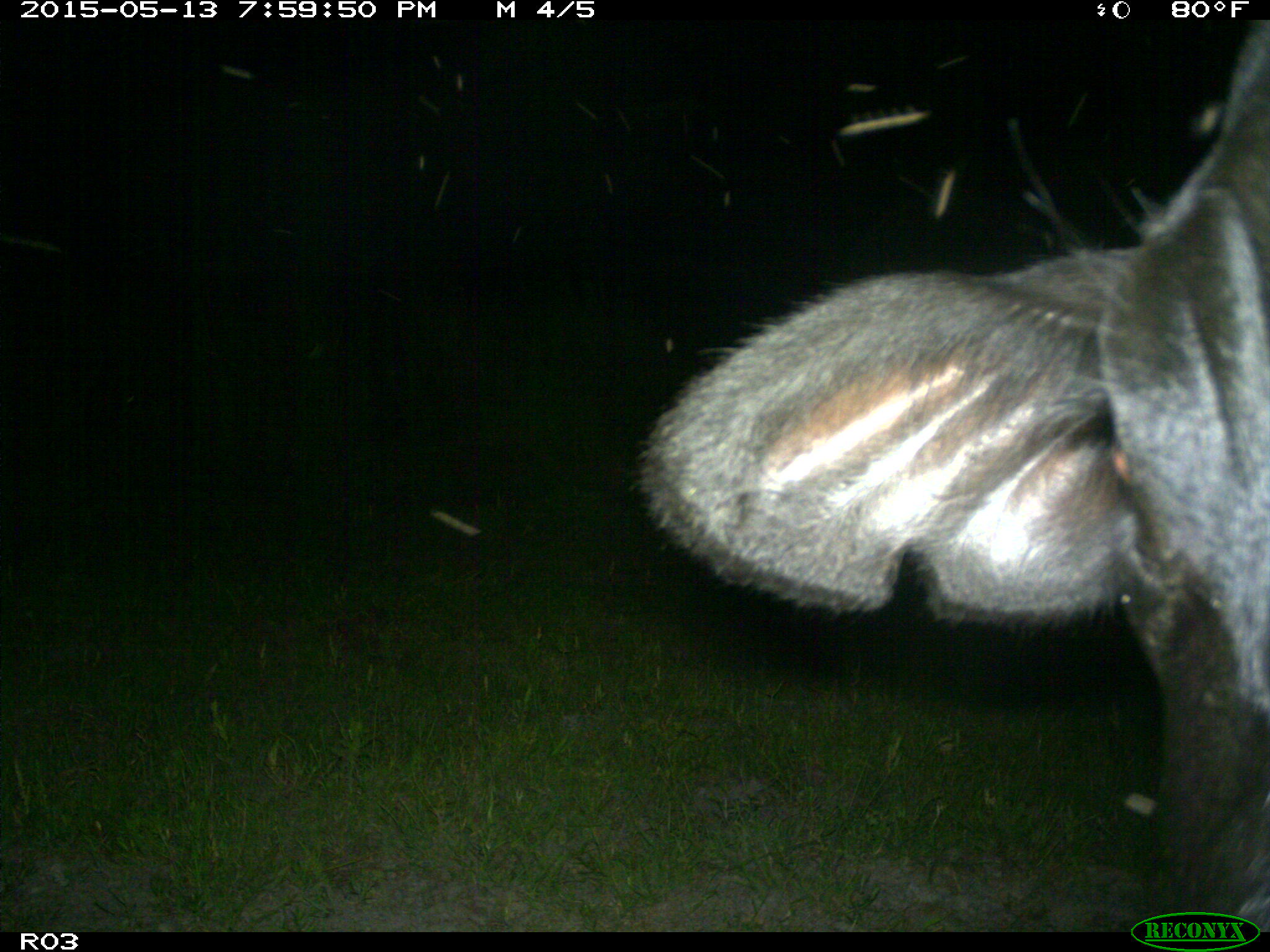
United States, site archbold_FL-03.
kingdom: Animalia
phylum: Chordata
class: Mammalia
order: Artiodactyla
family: Bovidae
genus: Bos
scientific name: Bos taurus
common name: domestic cow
Bos taurus (domestic cow).